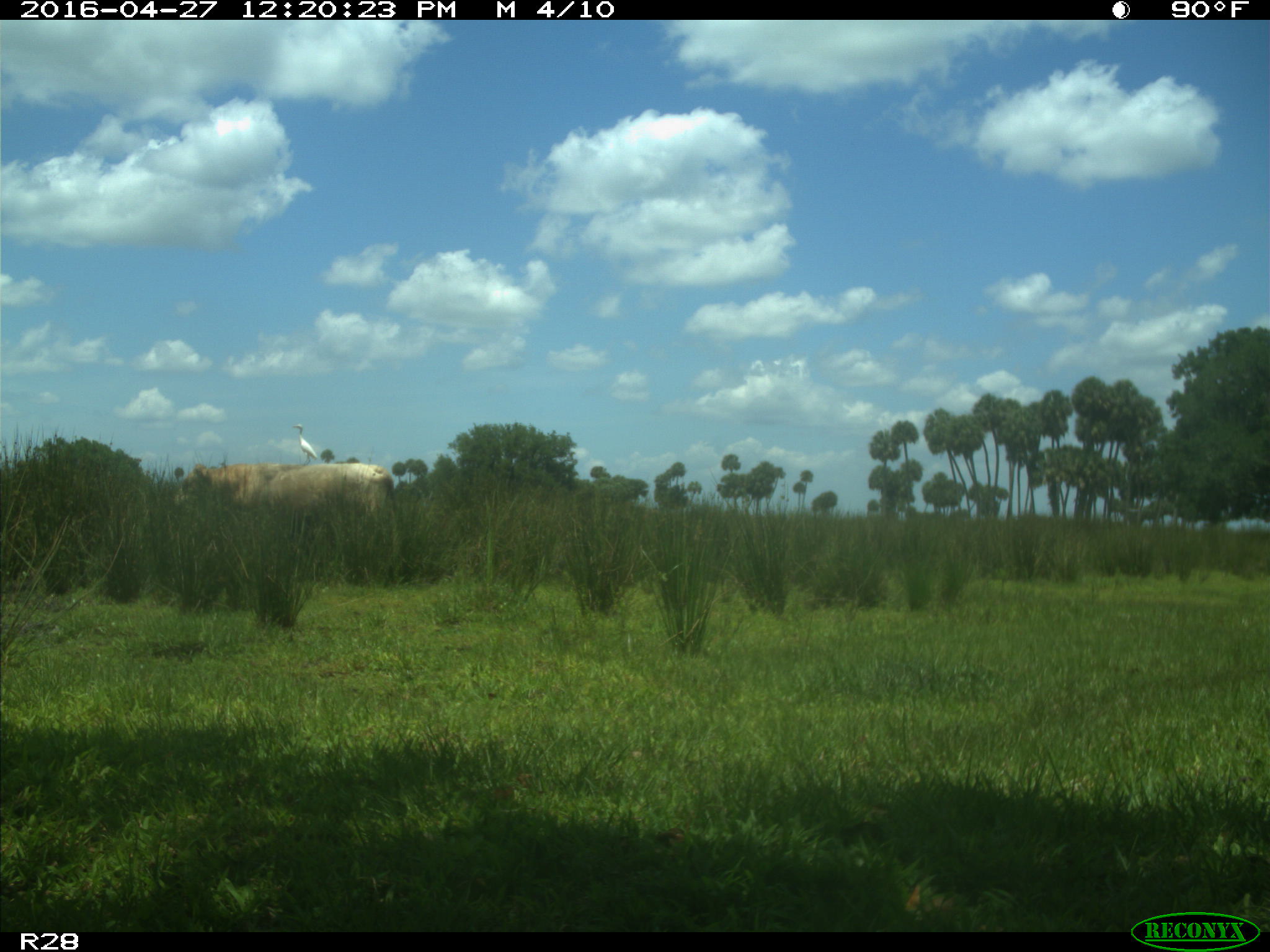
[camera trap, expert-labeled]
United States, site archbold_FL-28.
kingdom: Animalia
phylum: Chordata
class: Mammalia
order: Artiodactyla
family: Bovidae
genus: Bos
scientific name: Bos taurus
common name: domestic cow